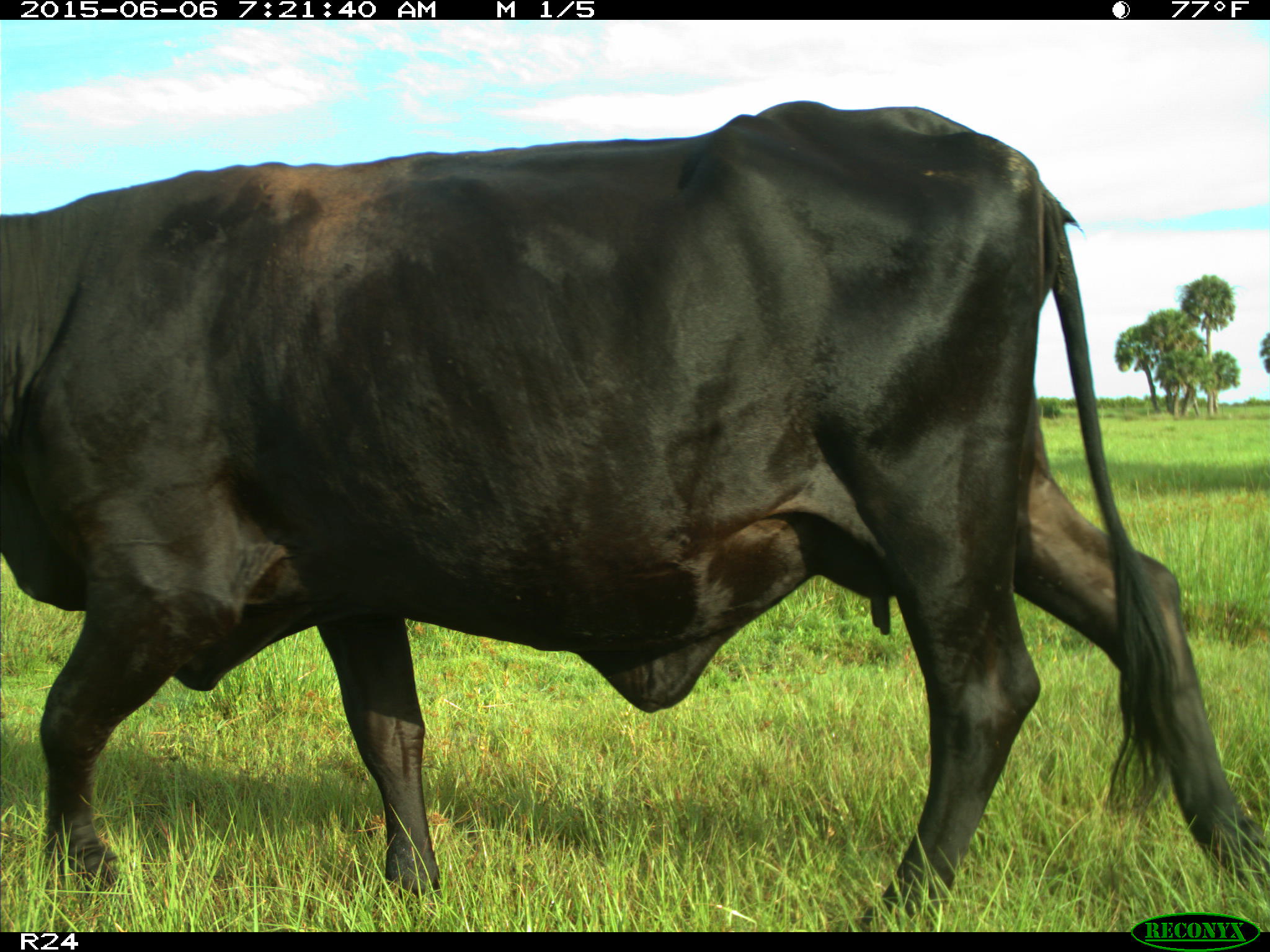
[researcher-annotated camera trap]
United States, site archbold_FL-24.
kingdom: Animalia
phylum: Chordata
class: Mammalia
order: Artiodactyla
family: Bovidae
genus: Bos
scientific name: Bos taurus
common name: domestic cow